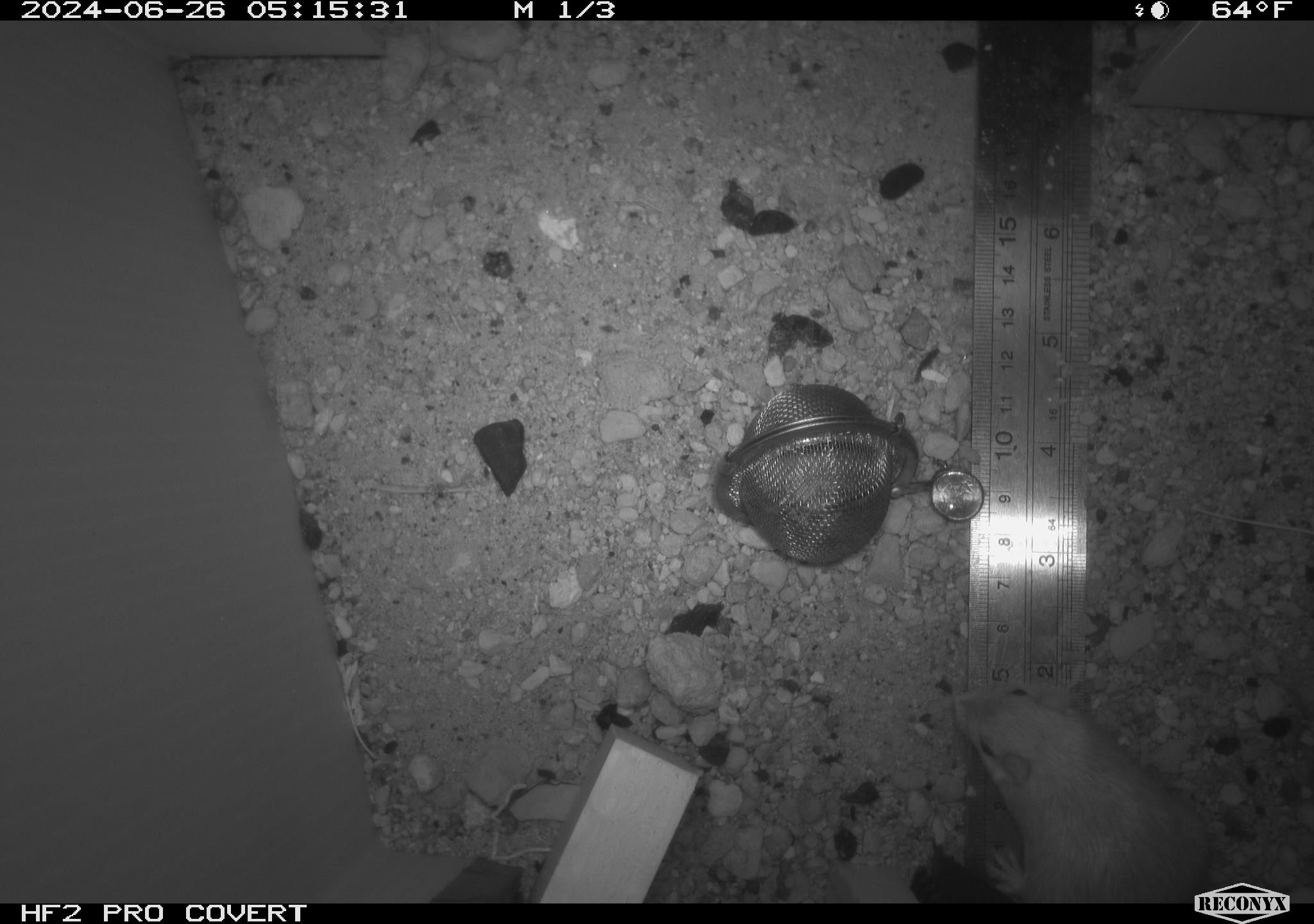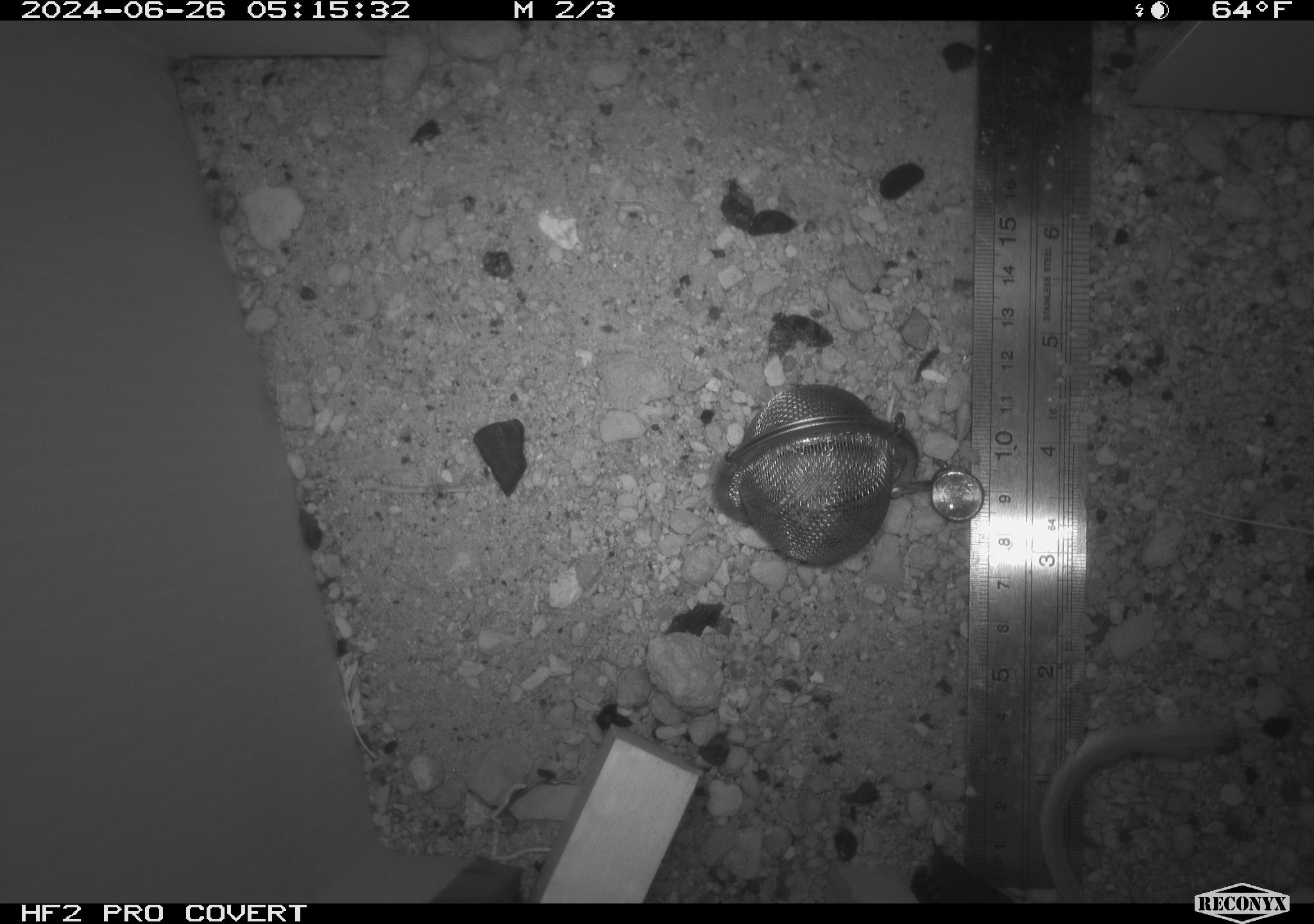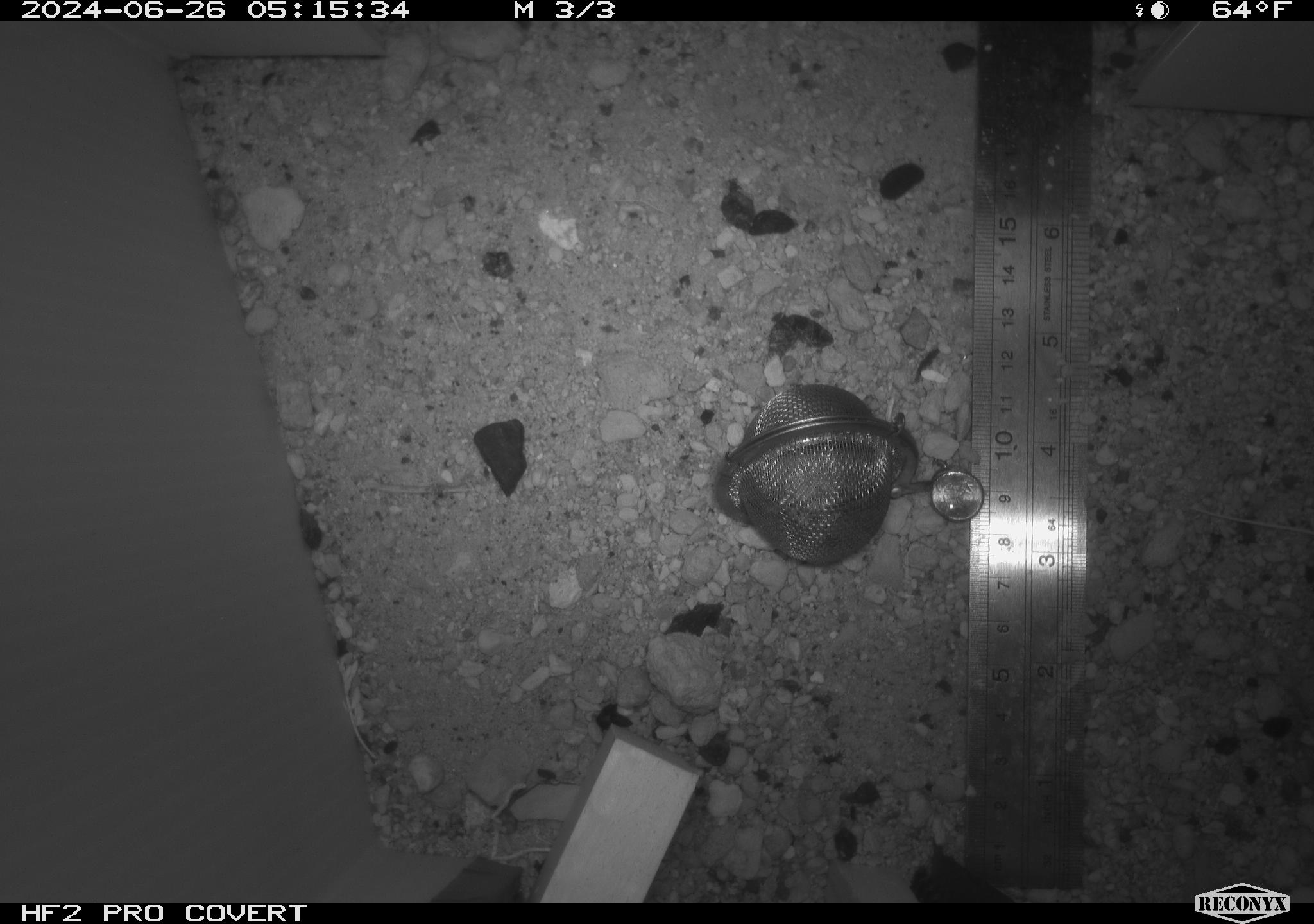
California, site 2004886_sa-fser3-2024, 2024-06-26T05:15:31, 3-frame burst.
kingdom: Animalia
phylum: Chordata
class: Mammalia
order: Rodentia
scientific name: Rodentia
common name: rodent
Rodent (Rodentia).